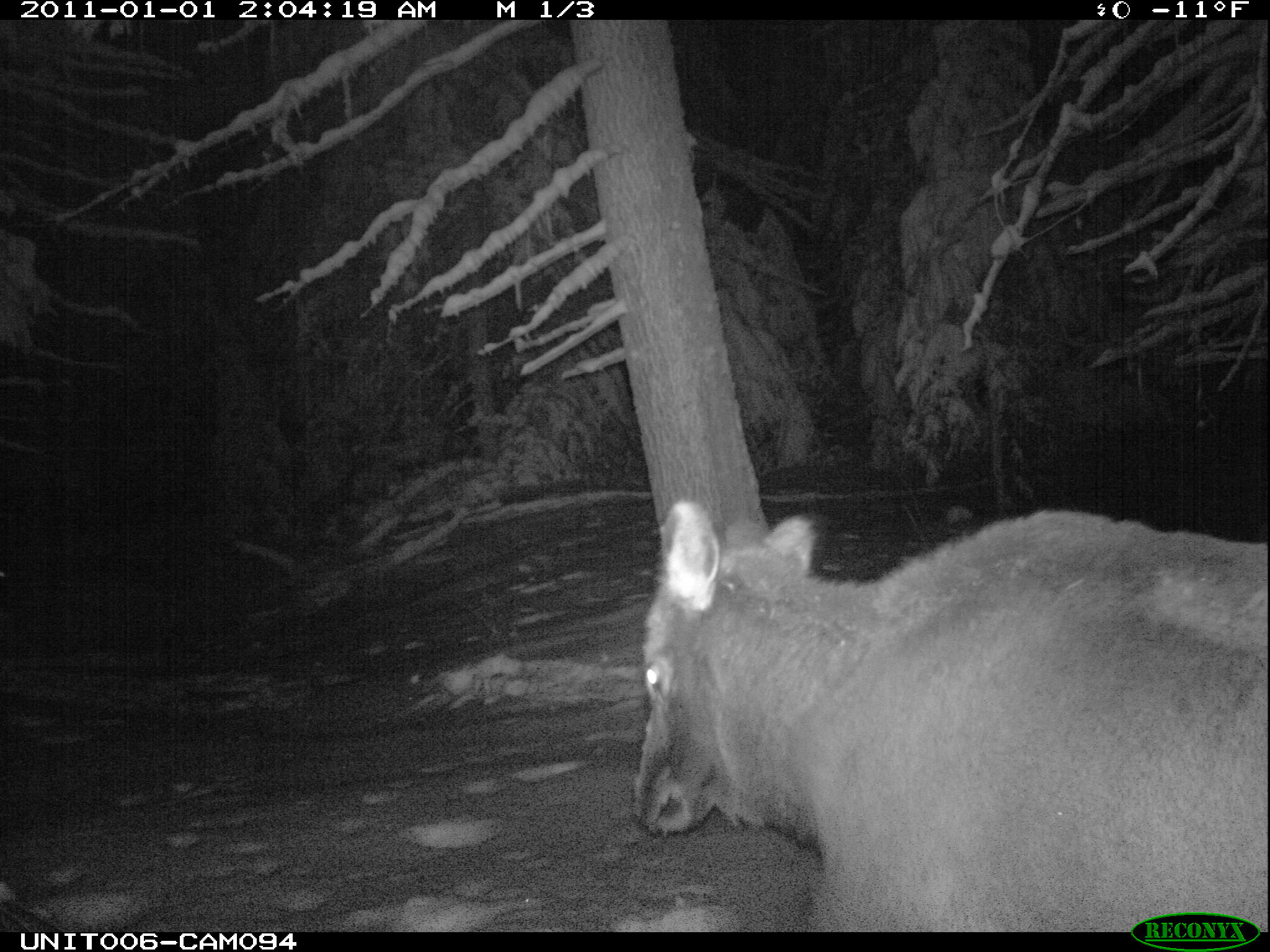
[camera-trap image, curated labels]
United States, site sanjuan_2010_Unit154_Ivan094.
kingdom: Animalia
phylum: Chordata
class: Mammalia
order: Artiodactyla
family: Cervidae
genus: Cervus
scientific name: Cervus elaphus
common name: red deer